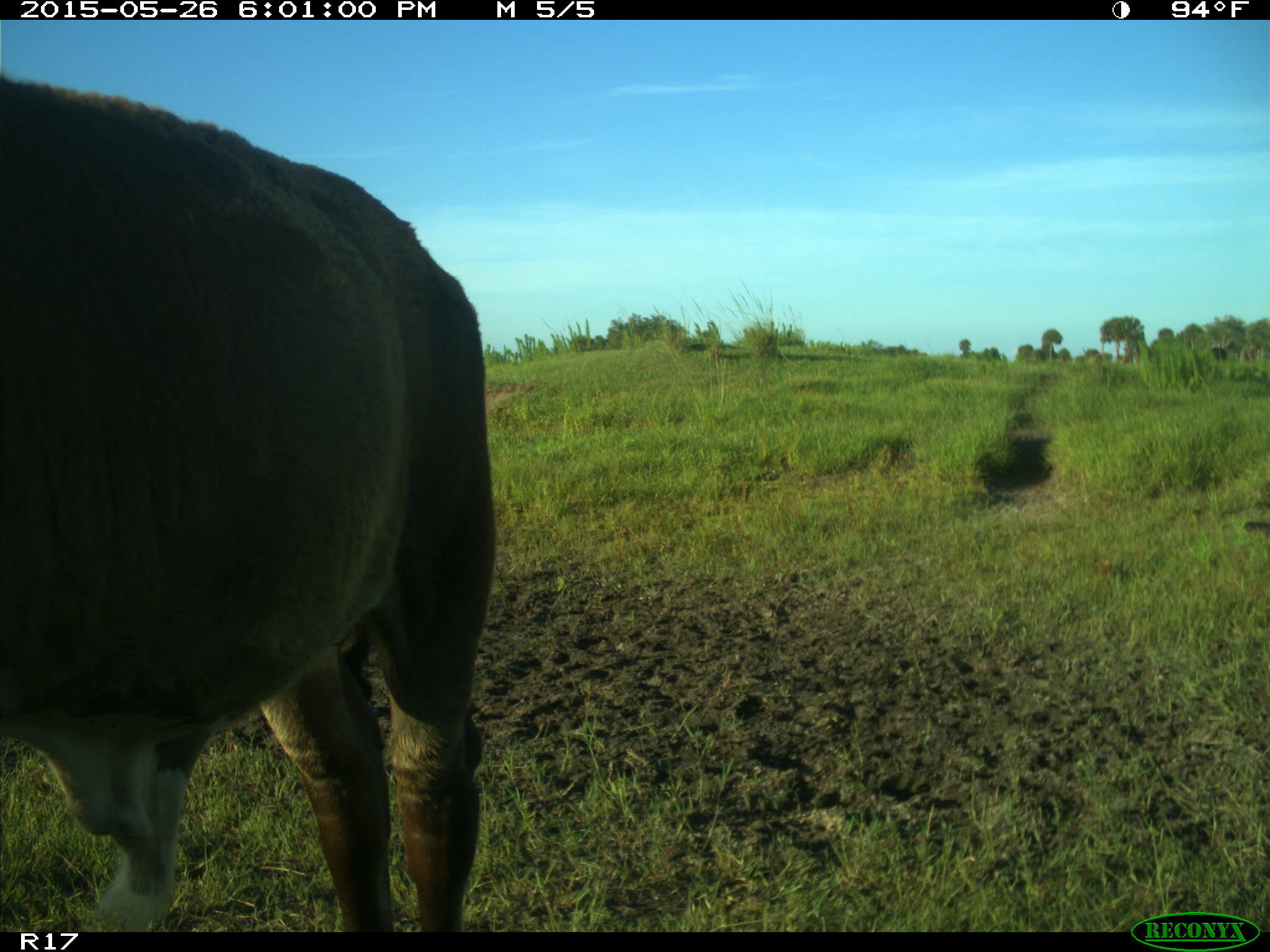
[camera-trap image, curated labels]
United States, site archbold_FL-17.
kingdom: Animalia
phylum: Chordata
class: Mammalia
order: Artiodactyla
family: Bovidae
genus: Bos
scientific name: Bos taurus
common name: domestic cow